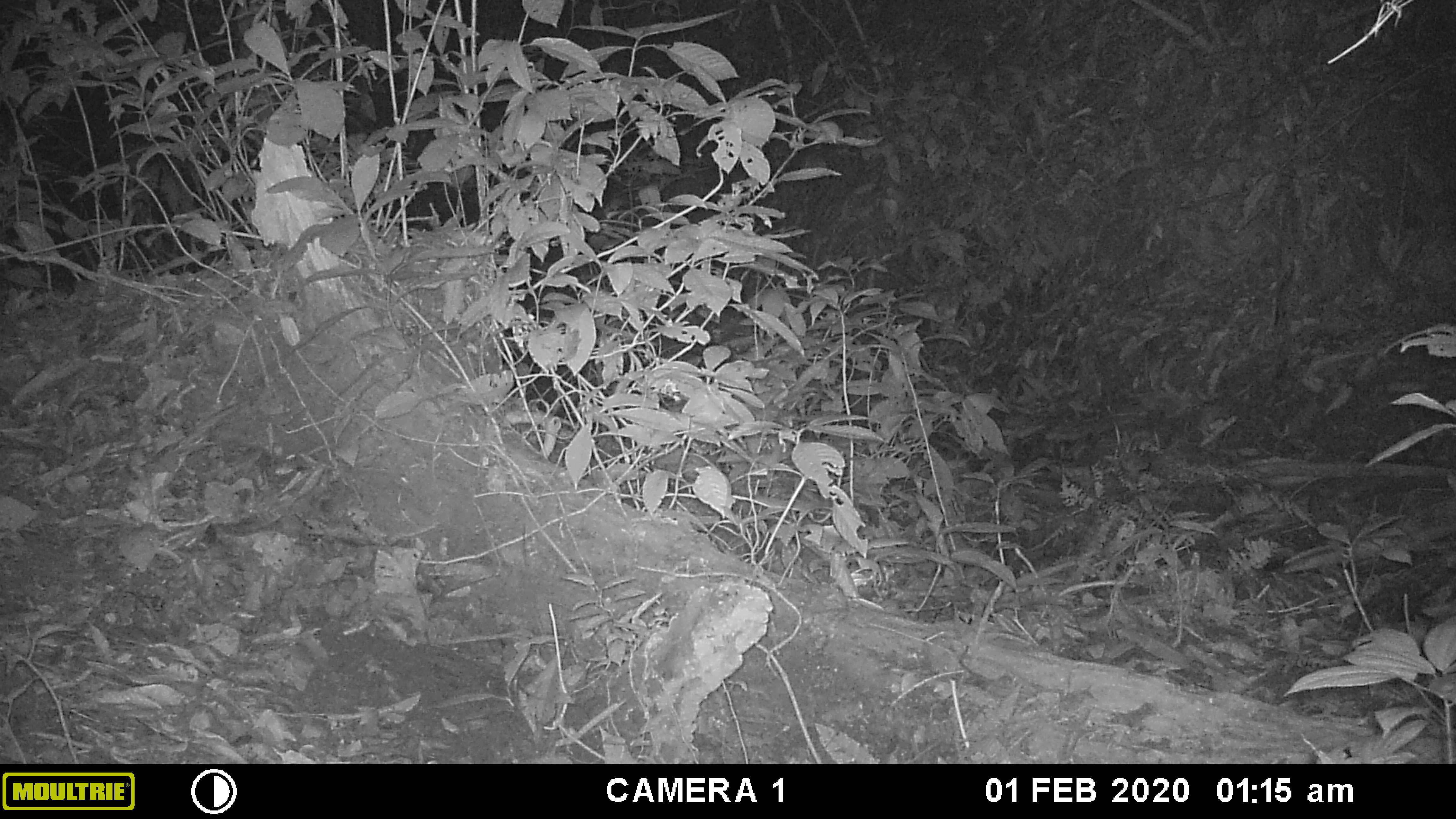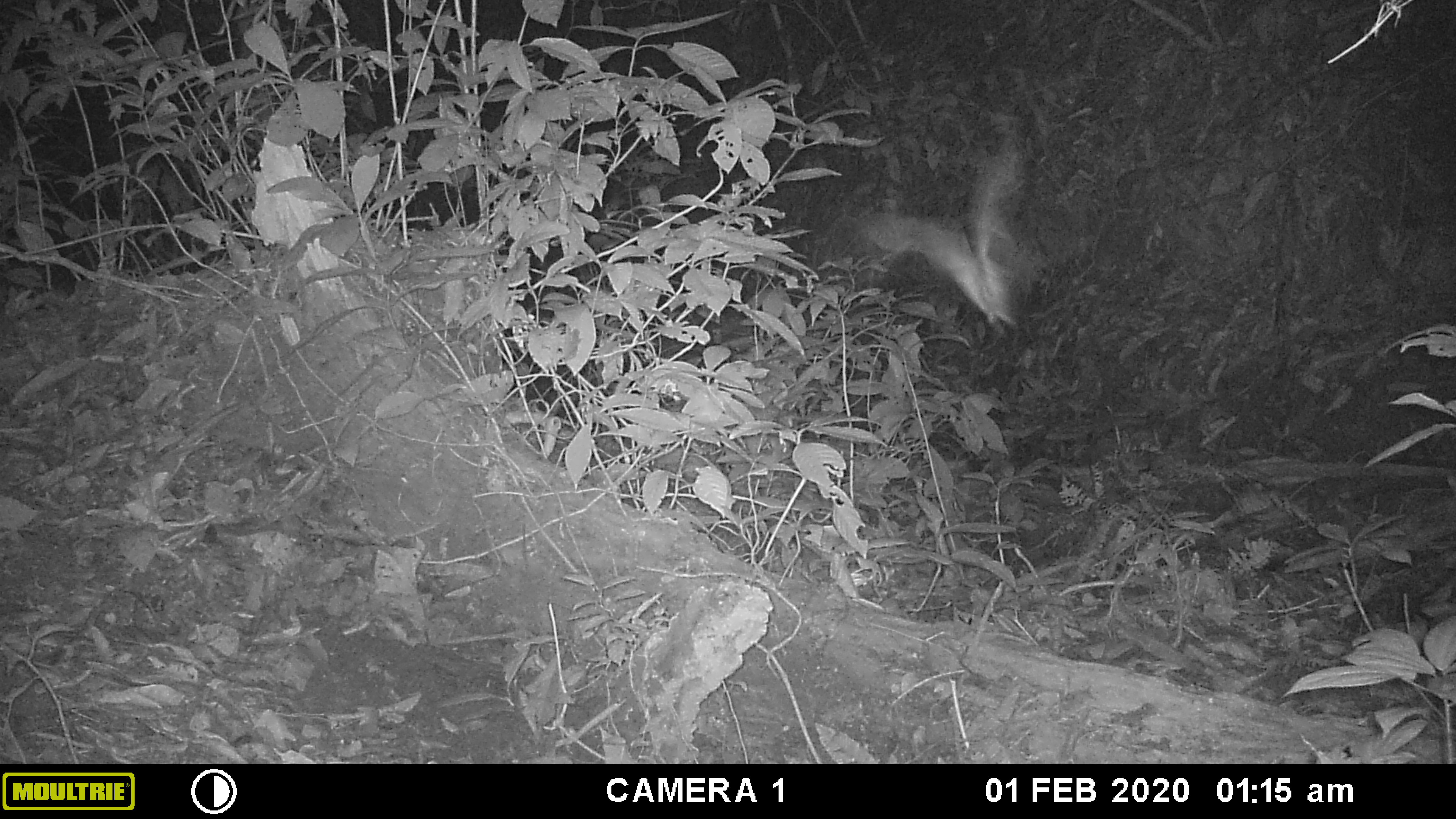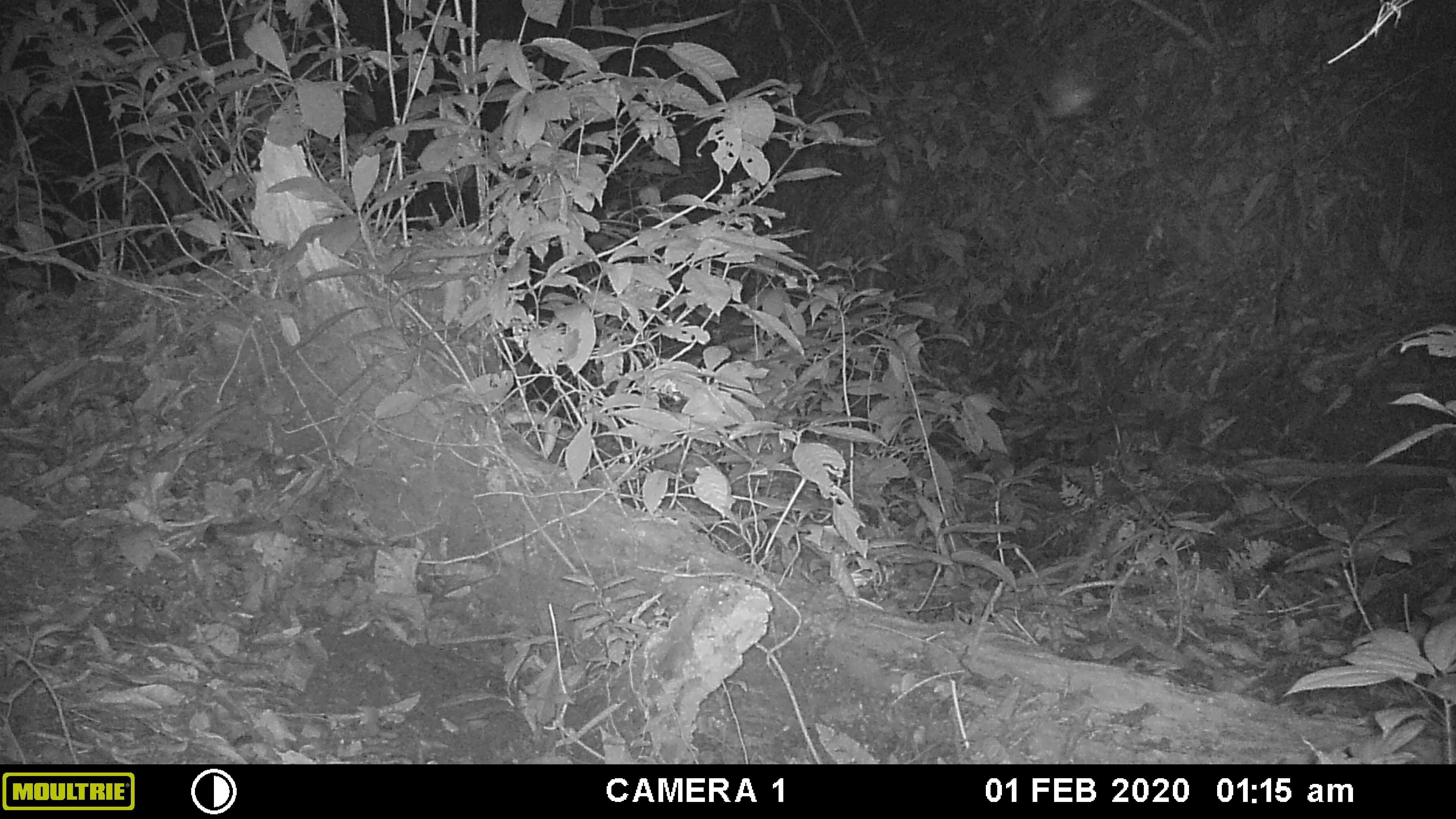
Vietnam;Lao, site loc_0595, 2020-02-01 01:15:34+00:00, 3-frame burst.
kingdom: Animalia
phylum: Chordata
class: Mammalia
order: Chiroptera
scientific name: Chiroptera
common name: bat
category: unidentified bat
Unidentified bat (bat) (Chiroptera). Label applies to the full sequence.